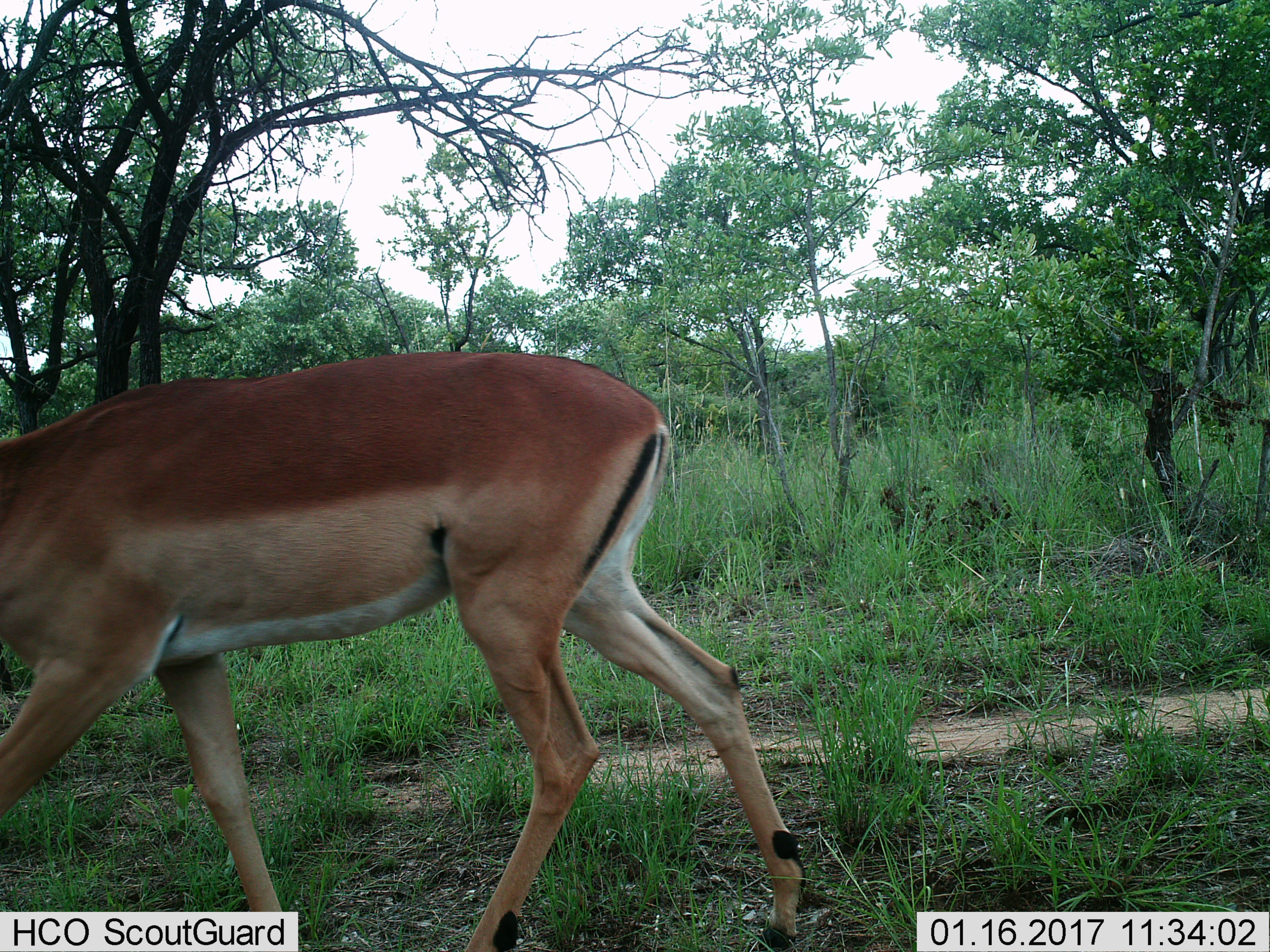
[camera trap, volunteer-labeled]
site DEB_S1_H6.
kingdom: Animalia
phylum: Chordata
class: Mammalia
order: Artiodactyla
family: Bovidae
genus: Aepyceros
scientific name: Aepyceros melampus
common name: impala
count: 1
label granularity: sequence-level